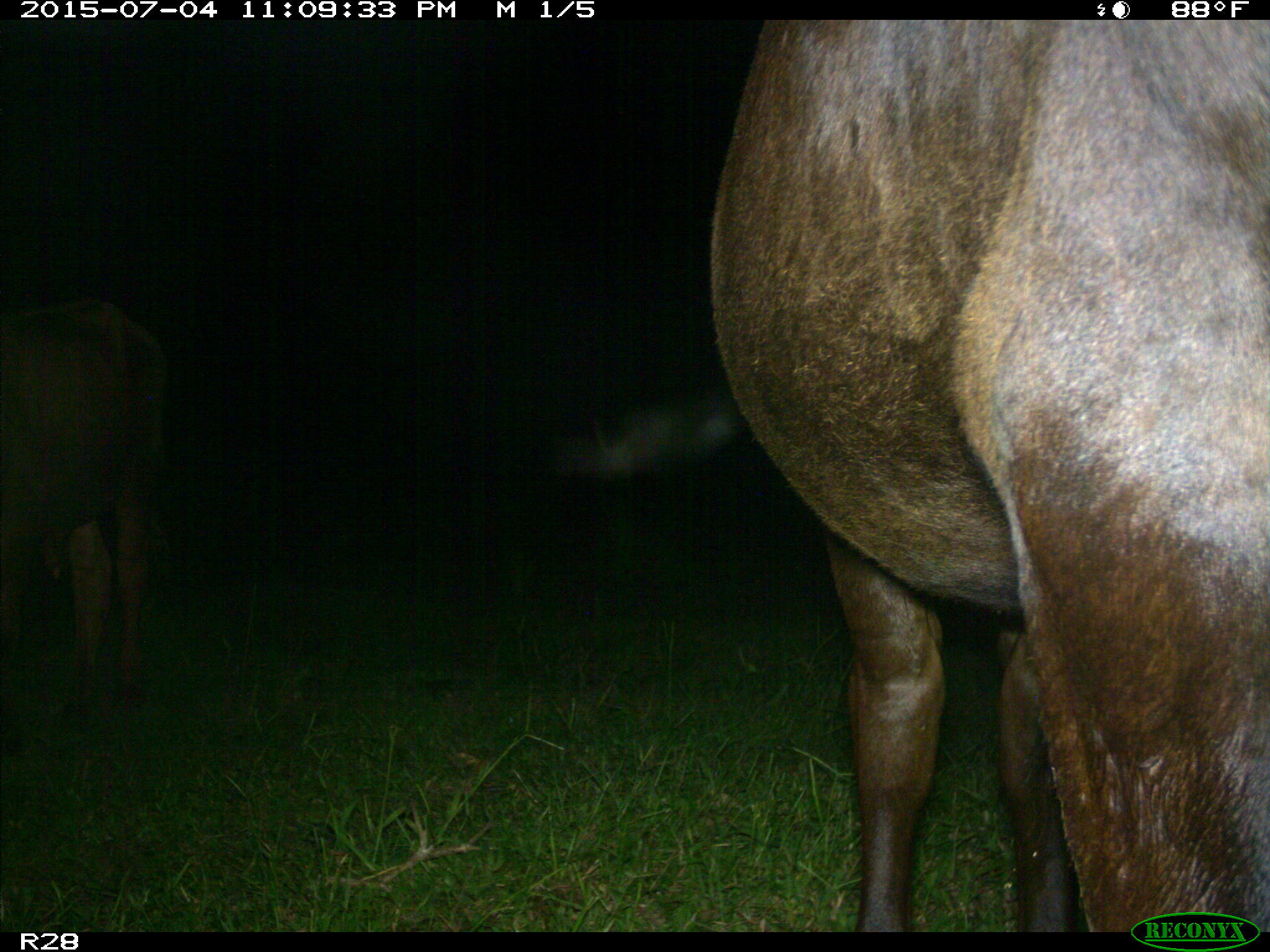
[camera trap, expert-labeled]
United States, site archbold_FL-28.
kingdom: Animalia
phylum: Chordata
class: Mammalia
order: Artiodactyla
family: Bovidae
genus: Bos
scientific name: Bos taurus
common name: domestic cow